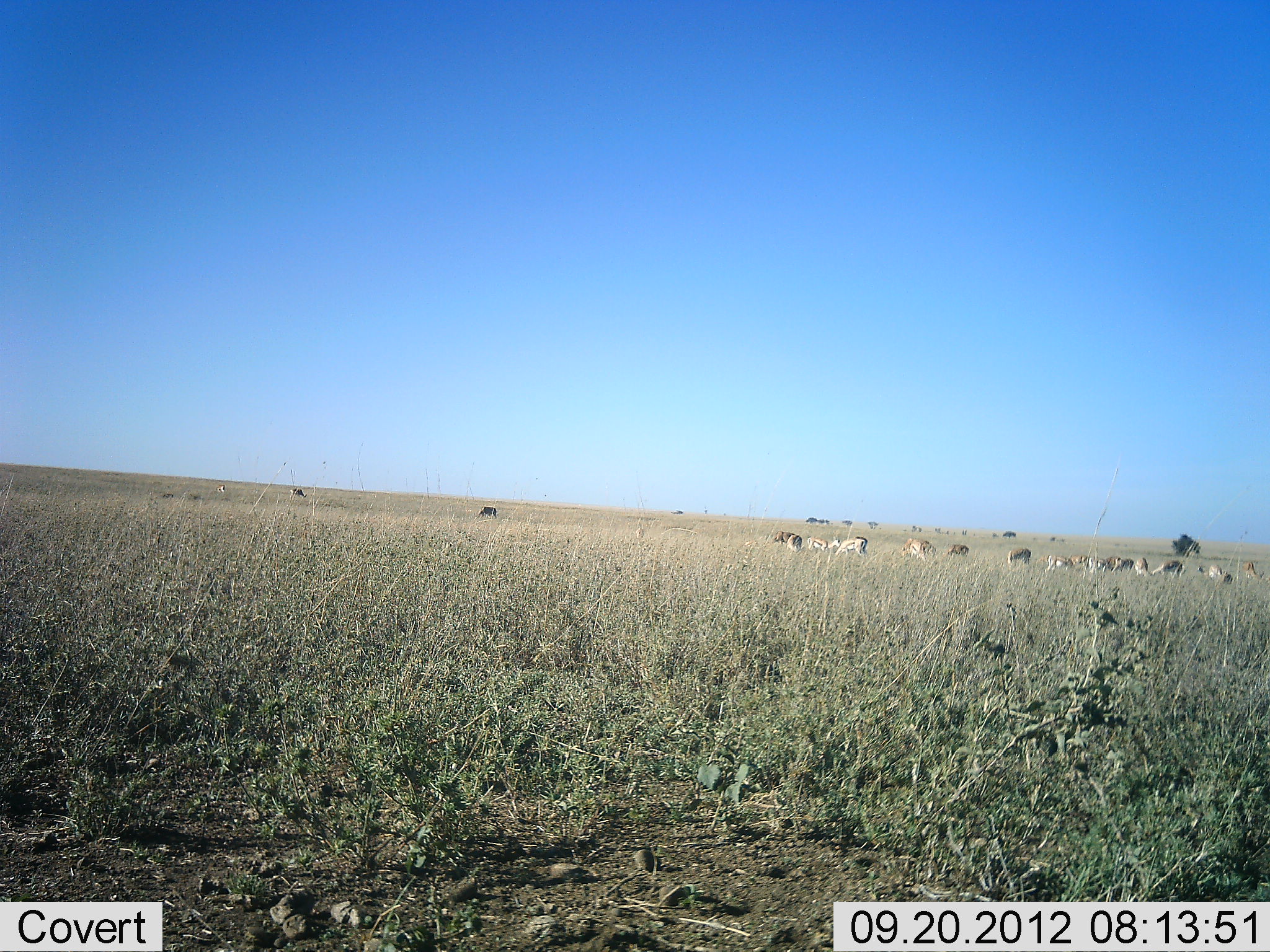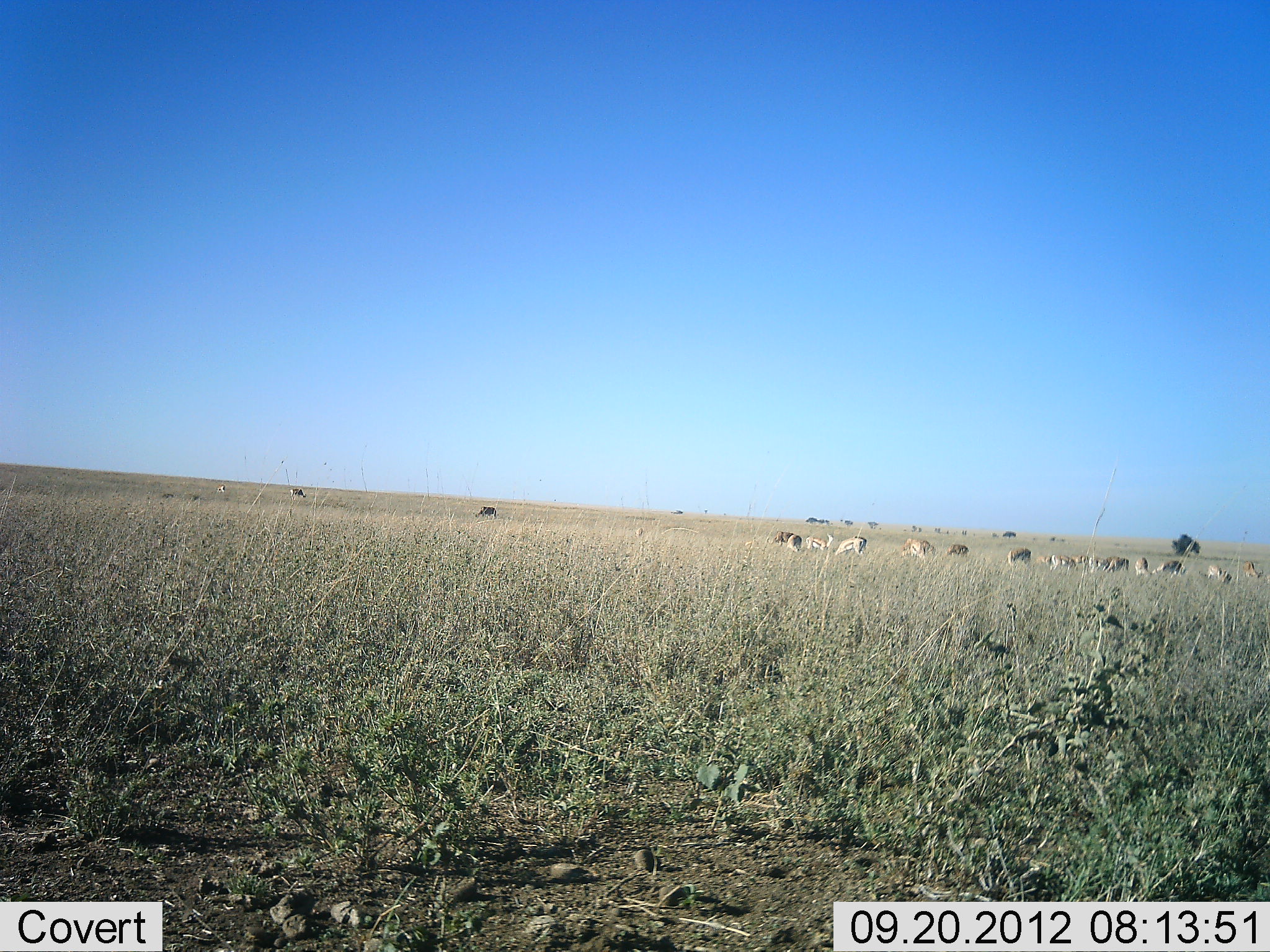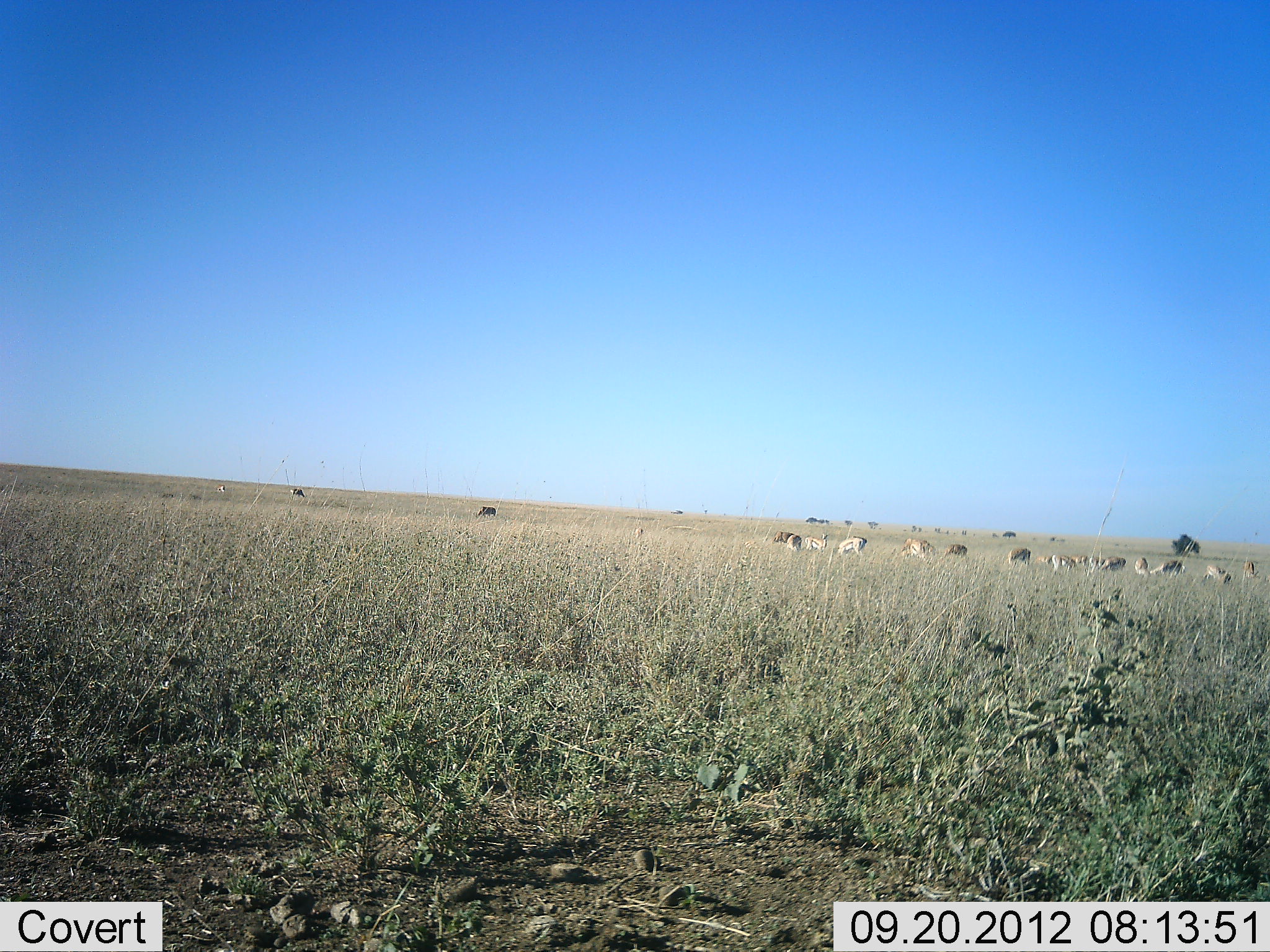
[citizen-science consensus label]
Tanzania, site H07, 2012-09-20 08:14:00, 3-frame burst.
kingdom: Animalia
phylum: Chordata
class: Mammalia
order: Artiodactyla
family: Bovidae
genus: Eudorcas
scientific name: Eudorcas thomsonii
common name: thomson's gazelle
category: gazellethomsons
Gazellethomsons (thomson's gazelle) (Eudorcas thomsonii), count 11-50. Behavior (volunteer vote fractions): standing 60%, resting 0%, moving 10%, interacting 0%. Young present (vote fraction): 0%. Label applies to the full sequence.